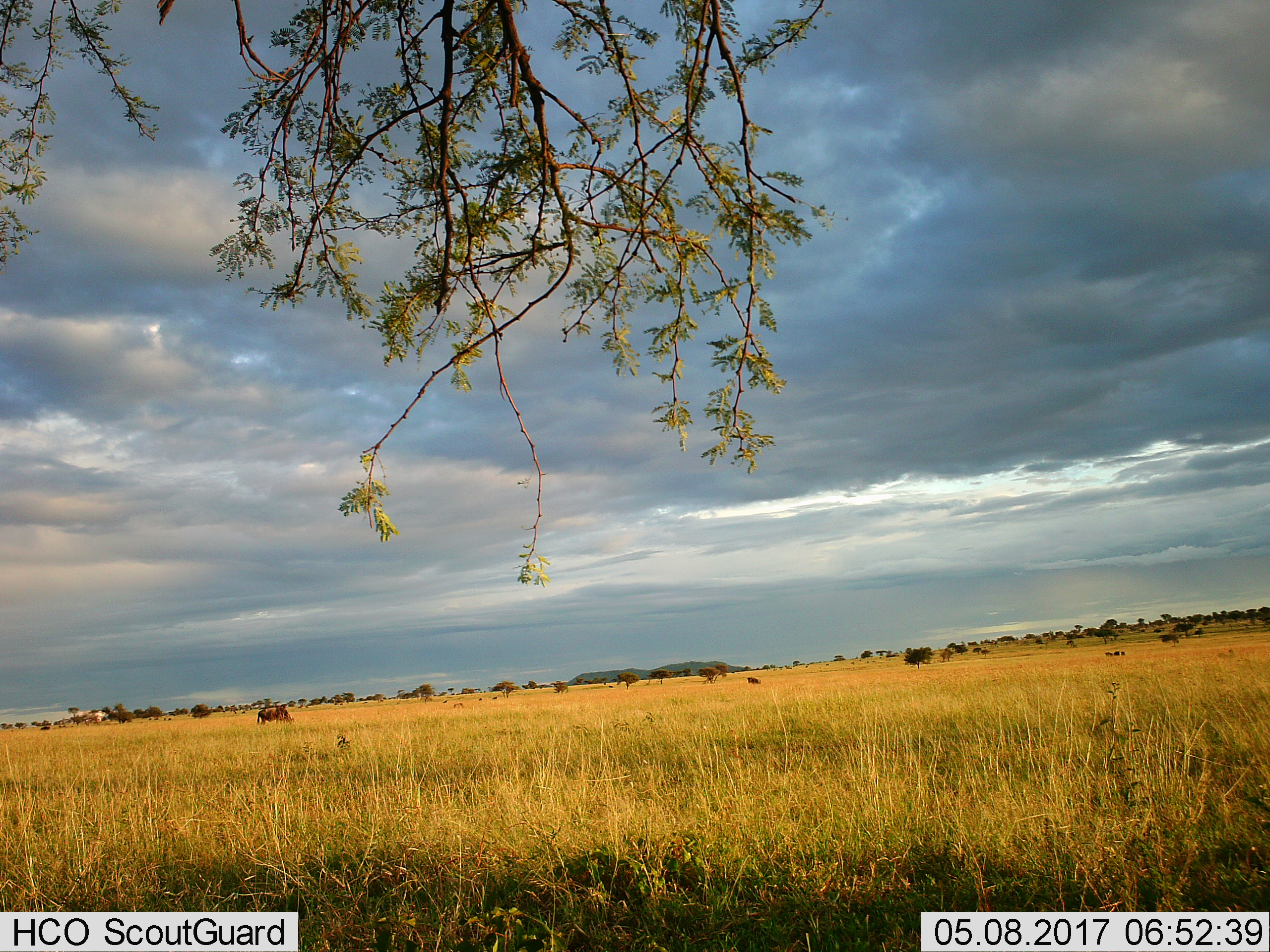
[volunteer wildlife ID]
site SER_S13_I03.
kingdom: Animalia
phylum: Chordata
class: Mammalia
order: Artiodactyla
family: Bovidae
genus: Connochaetes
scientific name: Connochaetes taurinus taurinus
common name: blue wildebeest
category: wildebeestblue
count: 5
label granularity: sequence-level